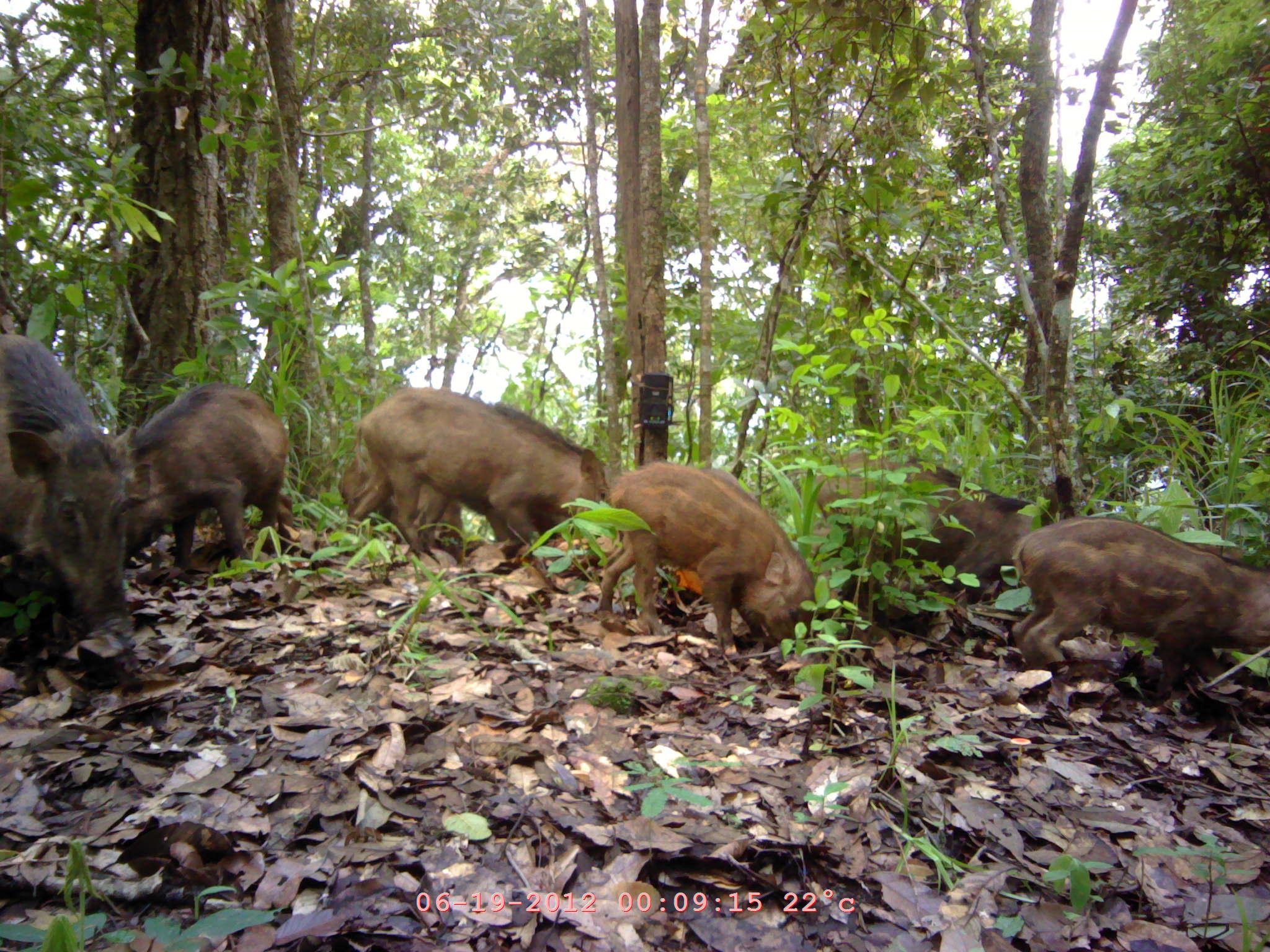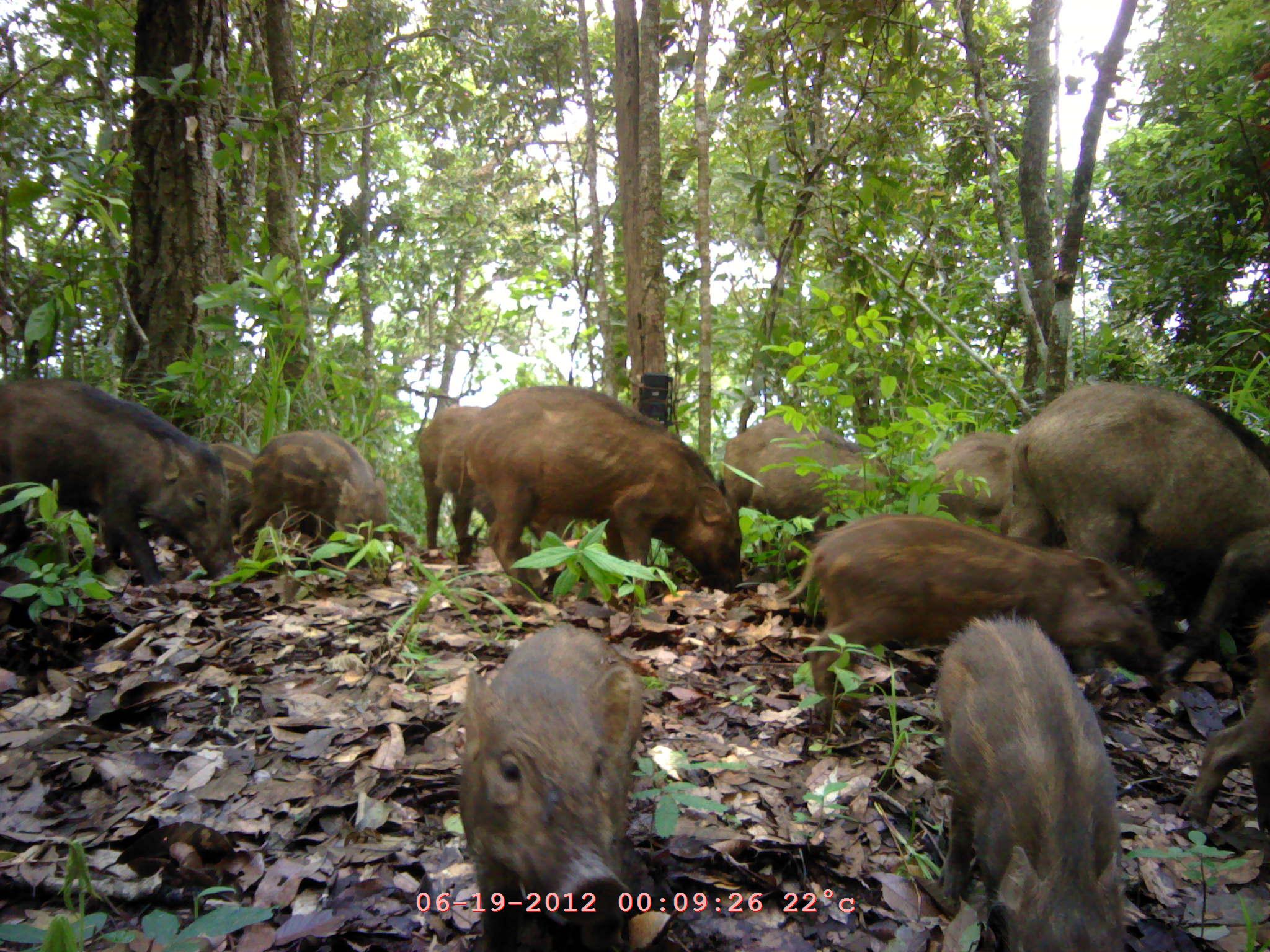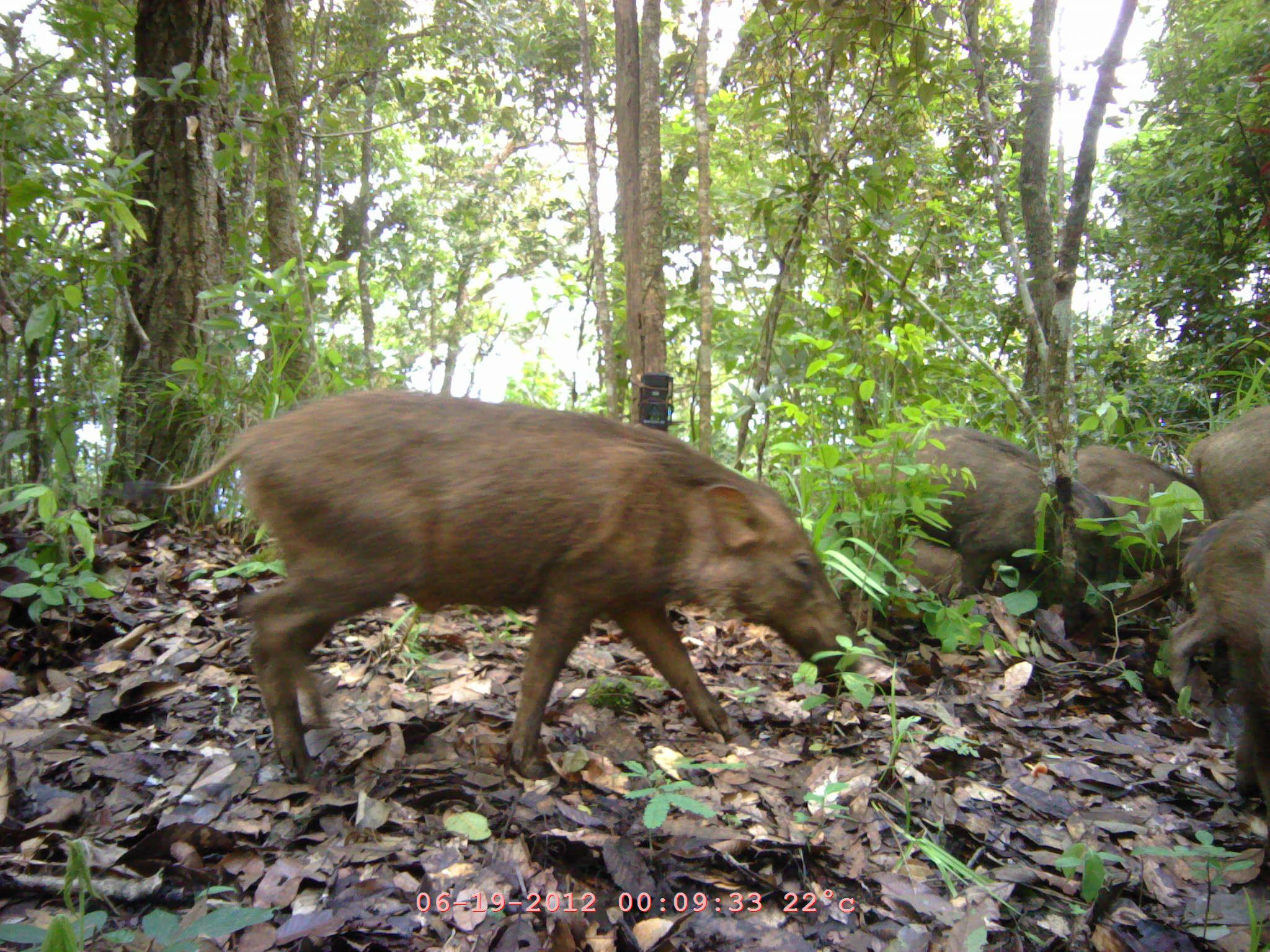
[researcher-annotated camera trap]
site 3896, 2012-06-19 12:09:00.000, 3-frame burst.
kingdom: Animalia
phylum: Chordata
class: Mammalia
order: Artiodactyla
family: Suidae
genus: Sus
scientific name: Sus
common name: pigs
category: sus sp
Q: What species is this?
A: Sus sp (pigs) (Sus).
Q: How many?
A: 7.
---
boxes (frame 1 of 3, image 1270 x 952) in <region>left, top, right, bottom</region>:
sus sp: <region>1007, 514, 1270, 702</region>; <region>354, 387, 608, 560</region>; <region>599, 461, 816, 656</region>; <region>0, 332, 144, 620</region>; <region>811, 448, 1029, 606</region>; <region>129, 380, 292, 575</region>; <region>338, 450, 466, 554</region>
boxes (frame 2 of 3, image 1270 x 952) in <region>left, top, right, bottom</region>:
sus sp: <region>777, 511, 1168, 713</region>; <region>1017, 384, 1270, 684</region>; <region>935, 618, 1124, 950</region>; <region>458, 623, 644, 952</region>; <region>460, 387, 743, 593</region>; <region>0, 378, 235, 595</region>; <region>417, 403, 576, 572</region>; <region>723, 410, 911, 520</region>; <region>1179, 607, 1270, 827</region>; <region>250, 426, 391, 553</region>; <region>918, 428, 1016, 529</region>; <region>213, 440, 256, 530</region>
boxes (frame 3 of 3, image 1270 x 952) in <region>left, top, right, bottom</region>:
sus sp: <region>127, 386, 855, 781</region>; <region>834, 423, 1114, 609</region>; <region>1165, 506, 1270, 883</region>; <region>1073, 445, 1211, 613</region>; <region>1189, 401, 1270, 517</region>; <region>897, 542, 963, 591</region>; <region>1006, 622, 1009, 627</region>